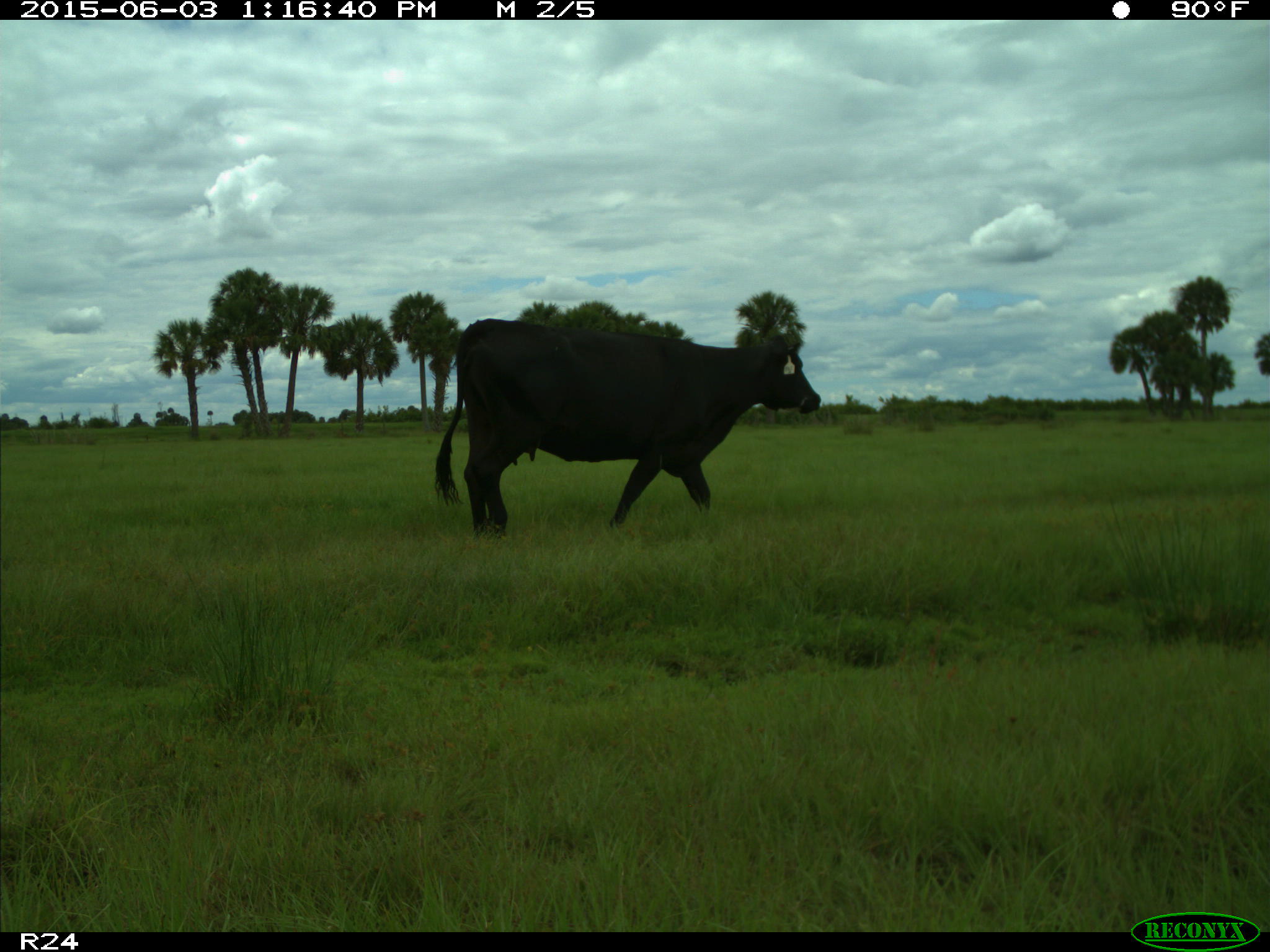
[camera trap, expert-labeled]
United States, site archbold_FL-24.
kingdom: Animalia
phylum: Chordata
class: Mammalia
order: Artiodactyla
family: Bovidae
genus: Bos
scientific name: Bos taurus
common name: domestic cow